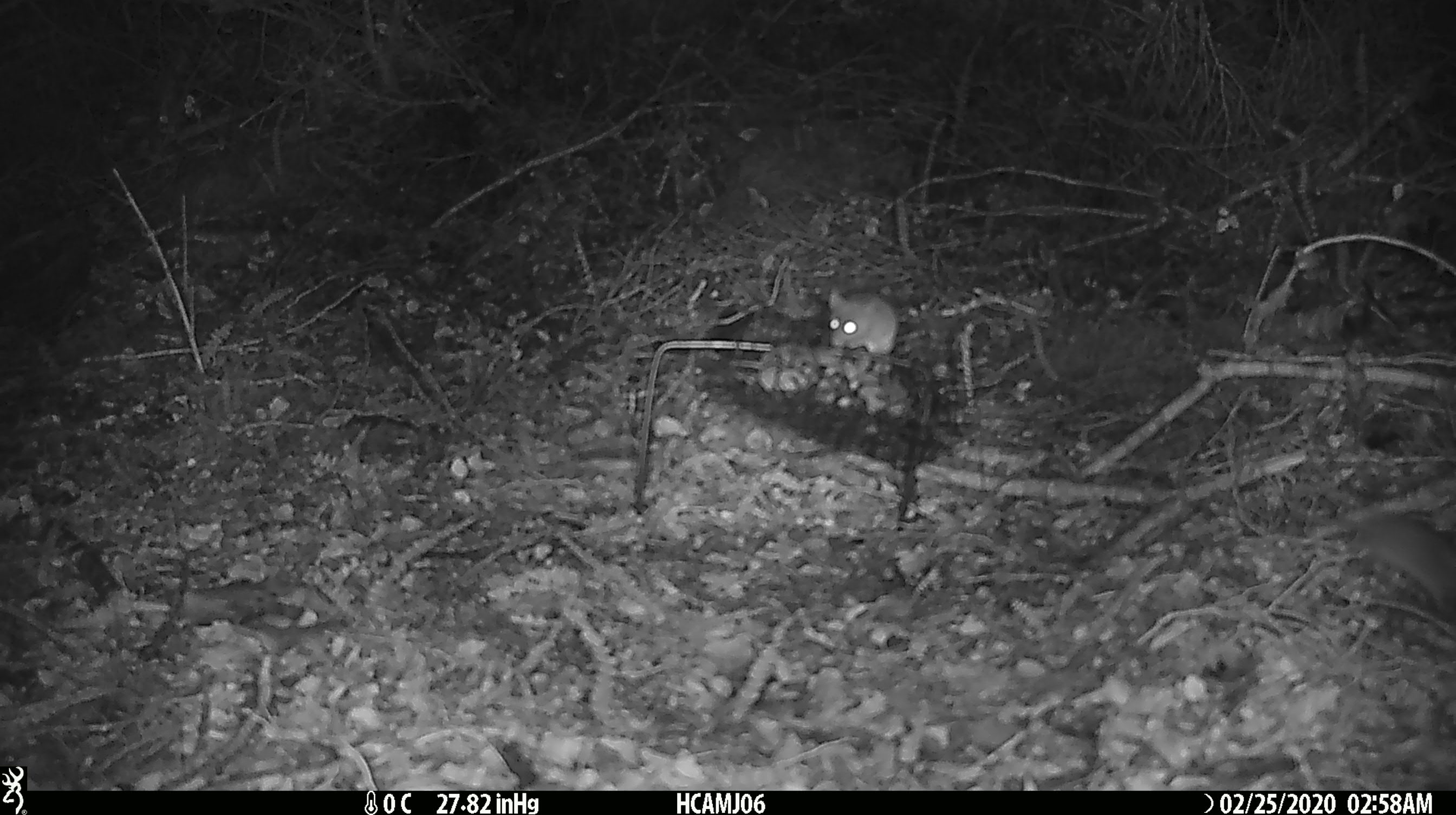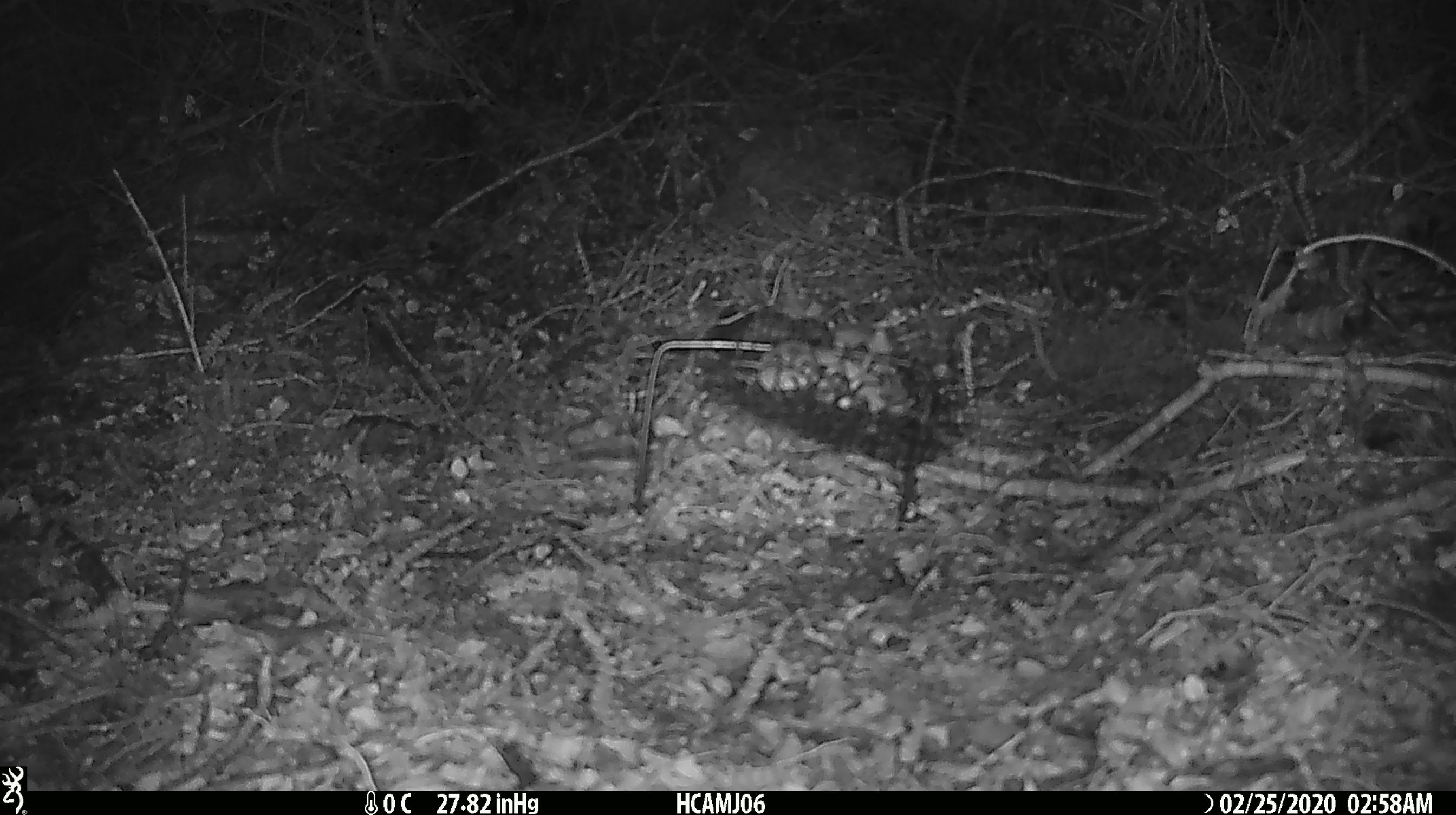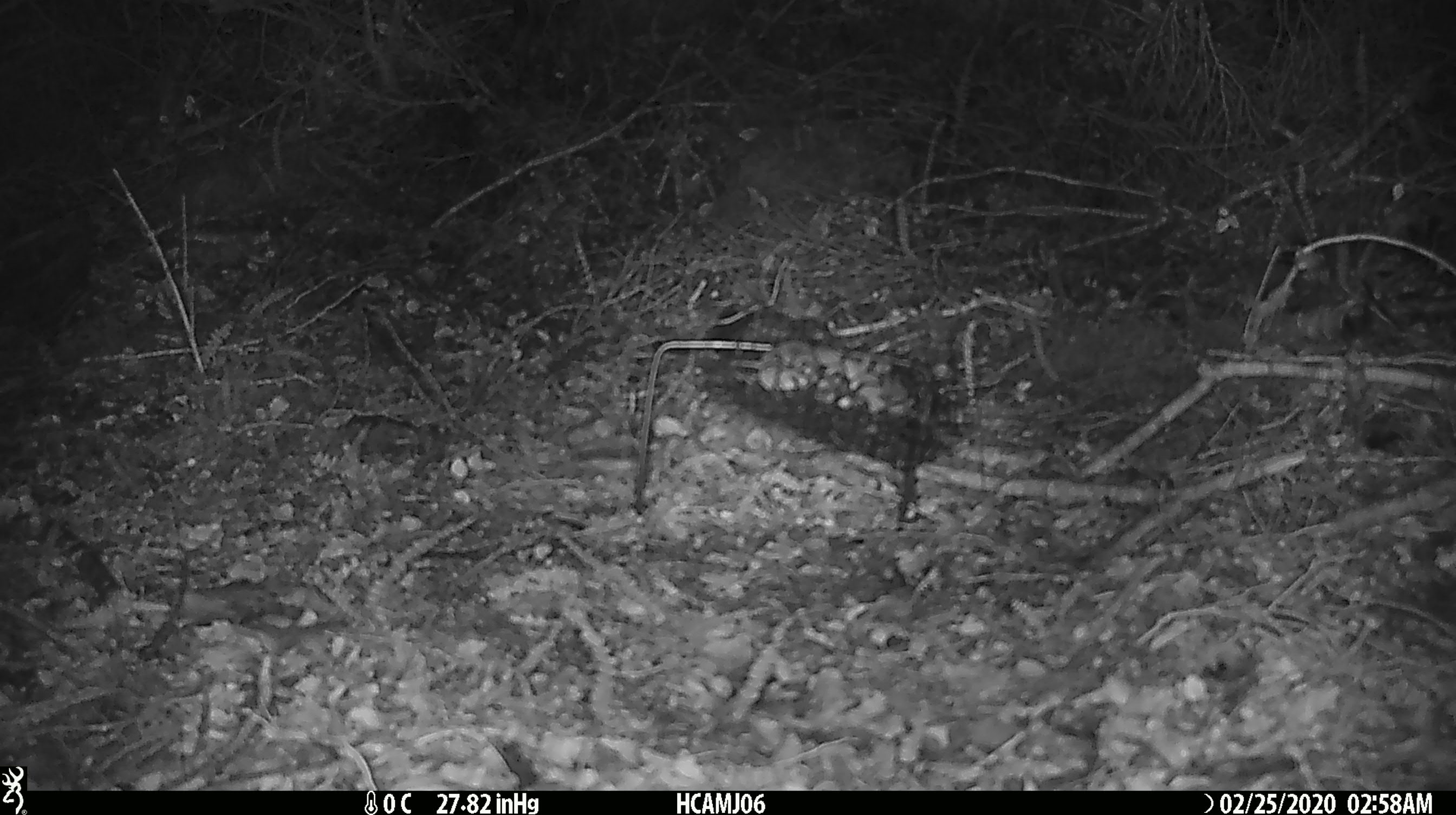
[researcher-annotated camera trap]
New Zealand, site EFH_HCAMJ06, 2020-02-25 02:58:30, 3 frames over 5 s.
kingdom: Animalia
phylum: Chordata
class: Mammalia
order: Rodentia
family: Muridae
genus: Mus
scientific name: Mus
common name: mouse